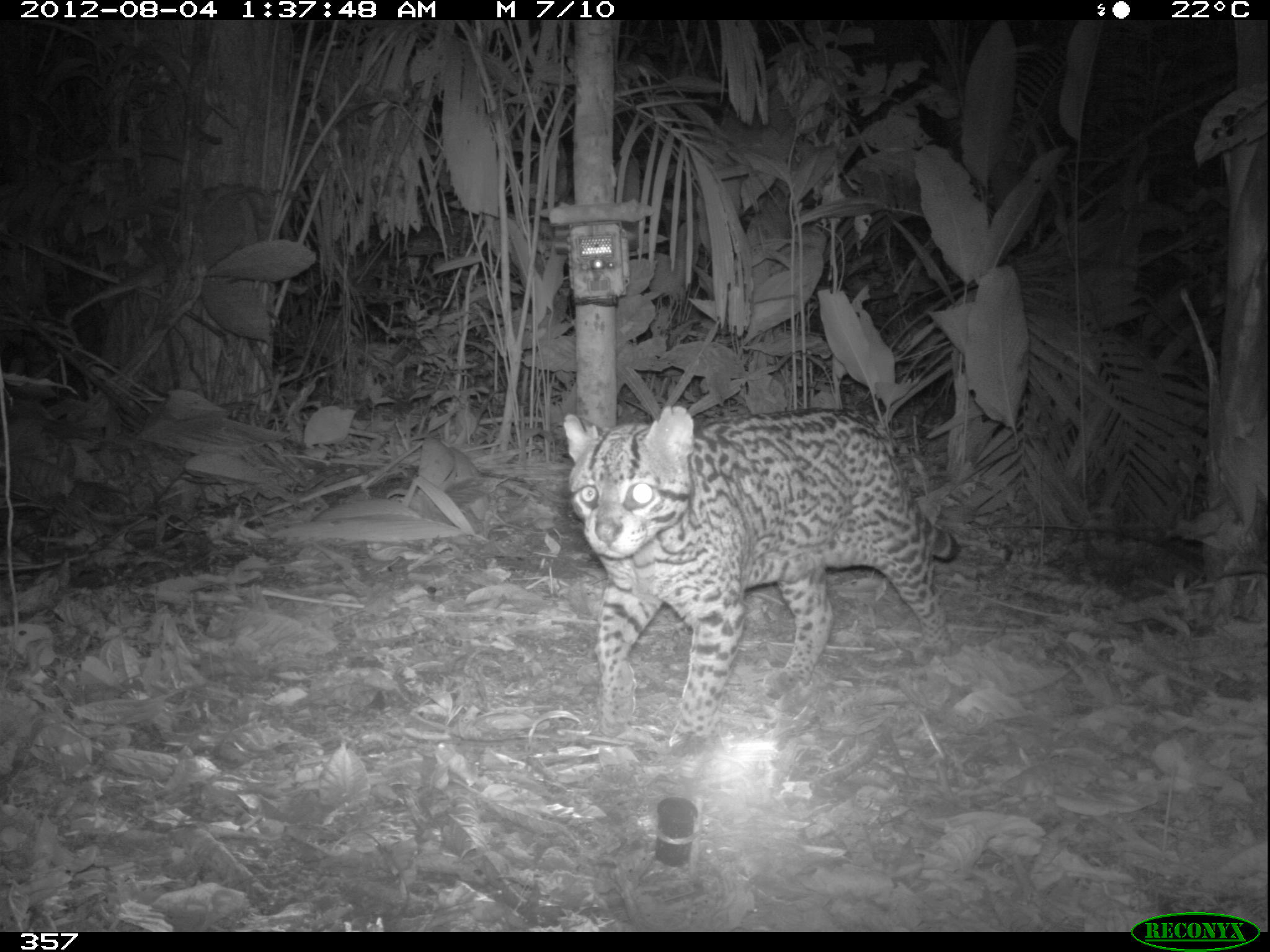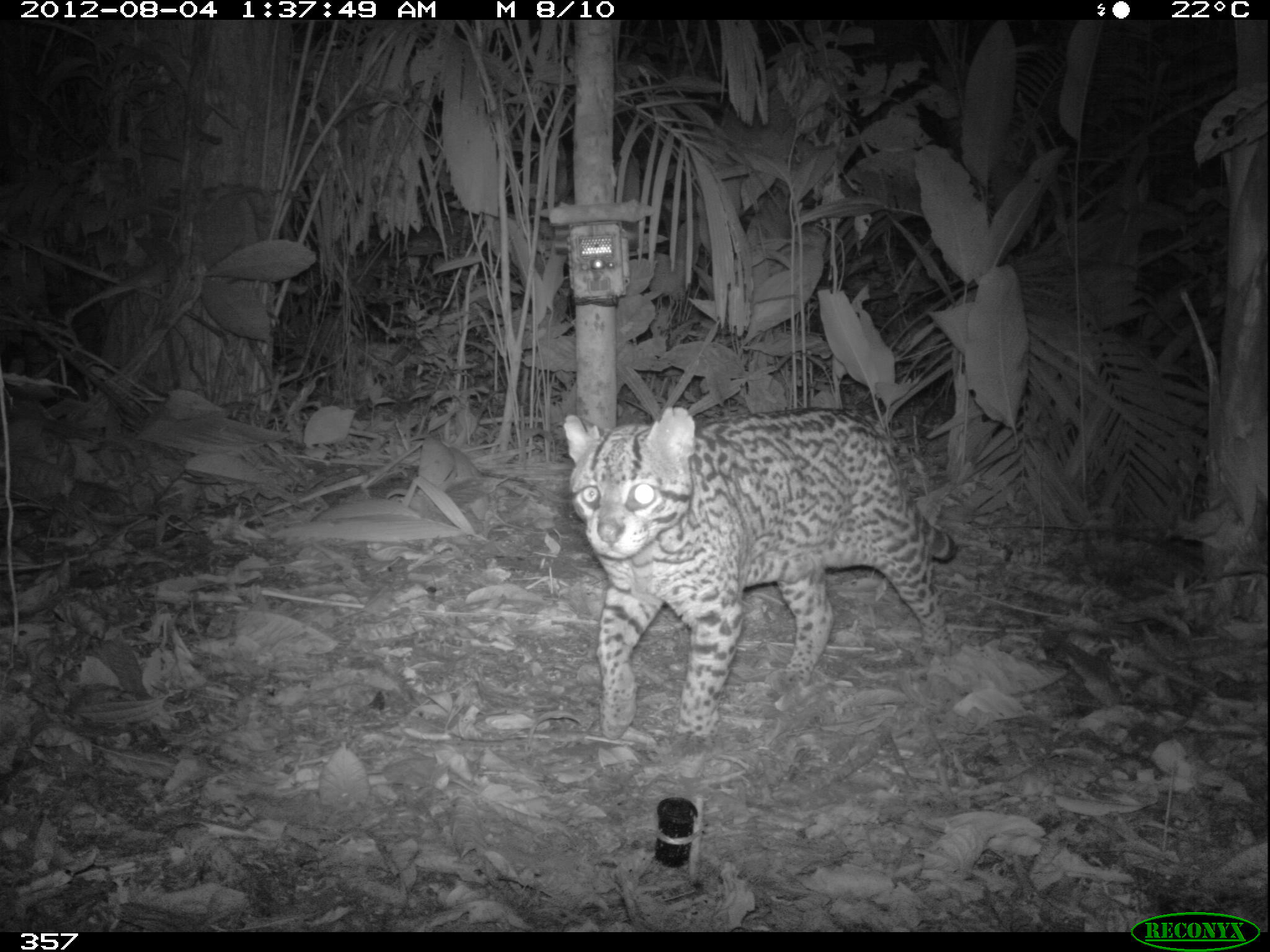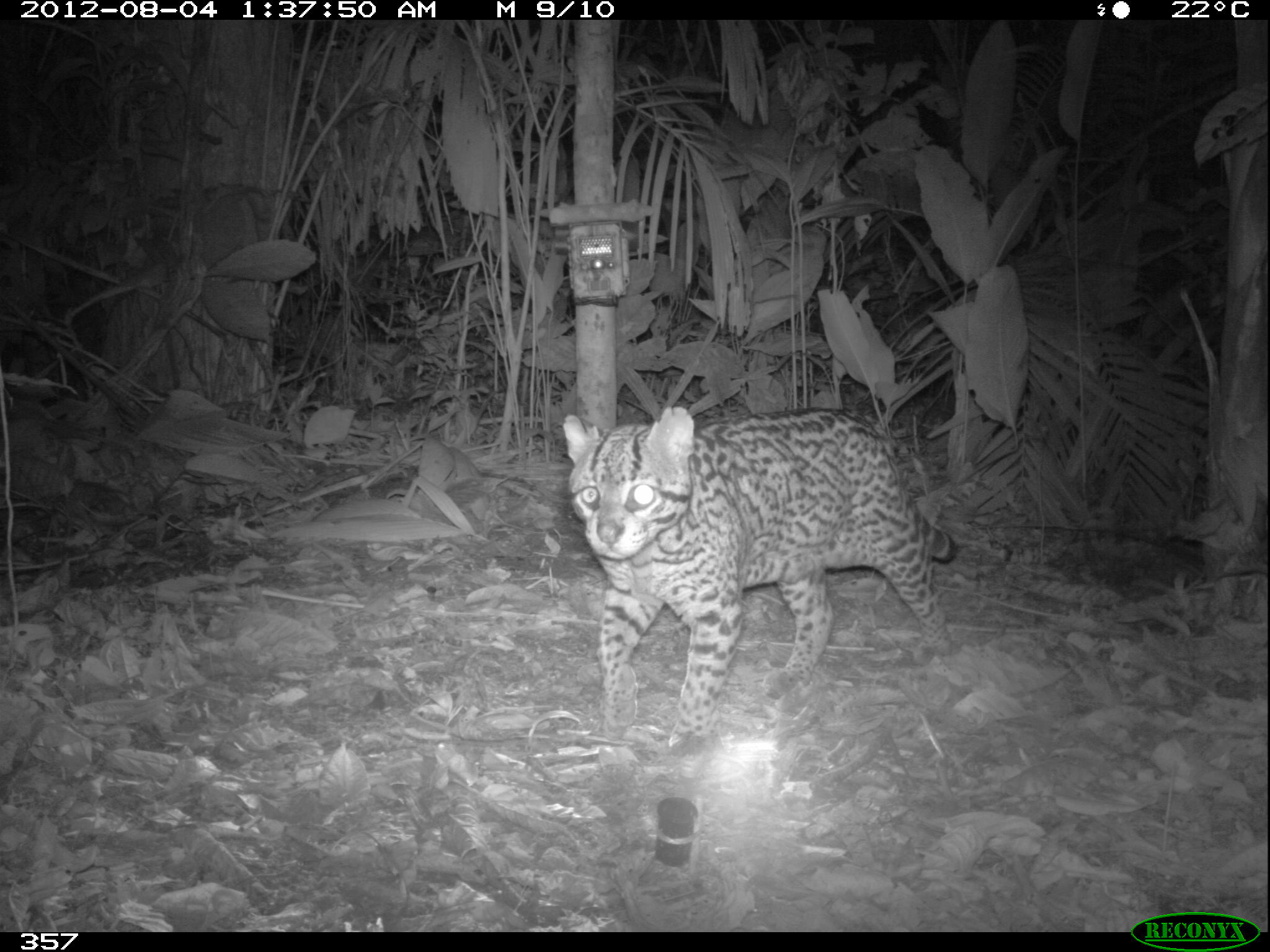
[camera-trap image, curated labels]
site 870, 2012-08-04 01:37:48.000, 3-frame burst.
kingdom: Animalia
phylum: Chordata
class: Mammalia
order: Carnivora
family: Felidae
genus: Leopardus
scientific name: Leopardus pardalis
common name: ocelot